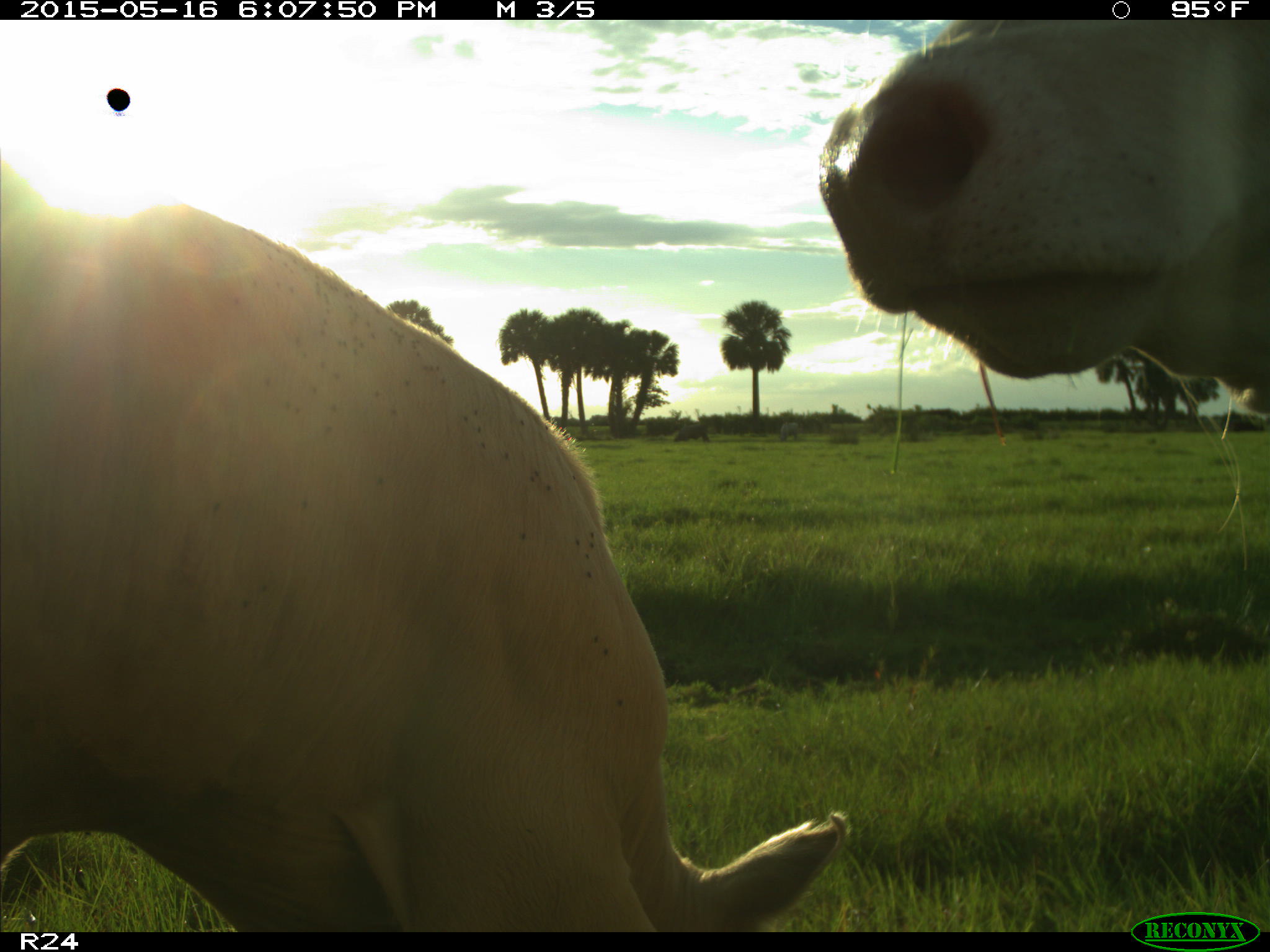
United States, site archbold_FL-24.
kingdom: Animalia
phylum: Chordata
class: Mammalia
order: Artiodactyla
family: Bovidae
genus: Bos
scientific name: Bos taurus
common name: domestic cow